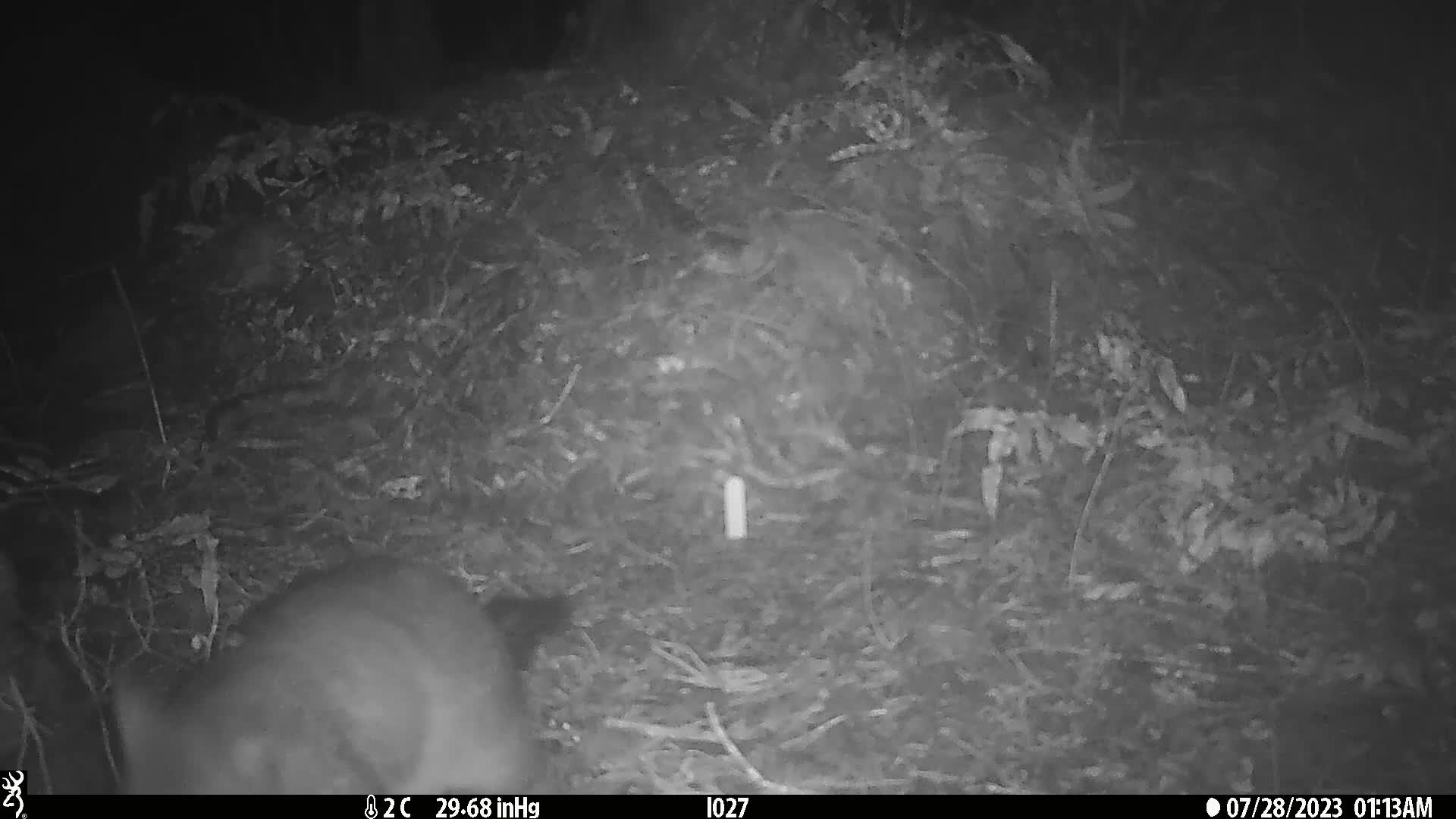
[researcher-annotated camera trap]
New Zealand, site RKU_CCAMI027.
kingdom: Animalia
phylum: Chordata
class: Mammalia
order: Diprotodontia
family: Phalangeridae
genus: Trichosurus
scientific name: Trichosurus vulpecula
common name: common brushtail possum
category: possum